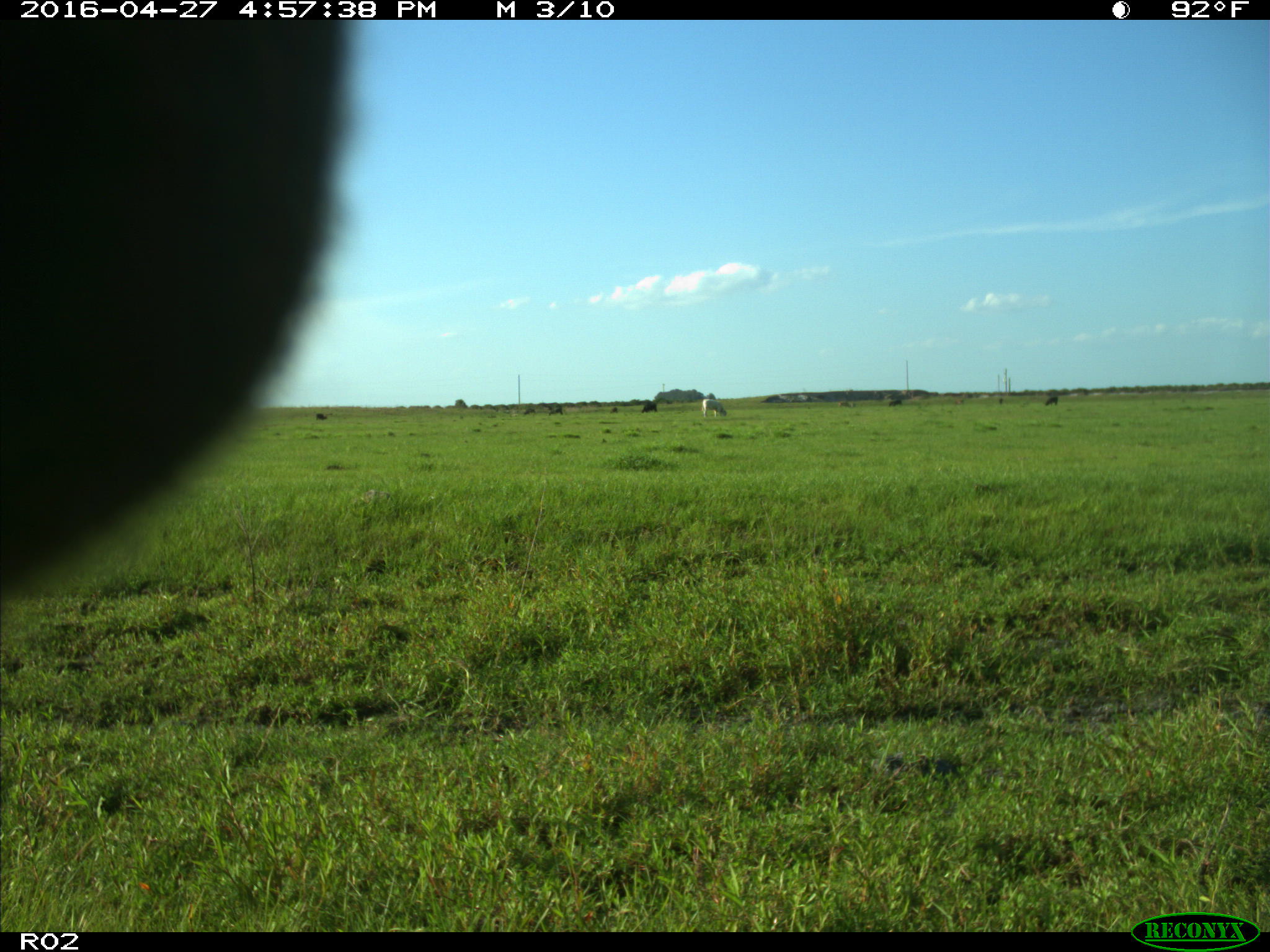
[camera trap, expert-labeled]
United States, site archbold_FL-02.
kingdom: Animalia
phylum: Chordata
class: Mammalia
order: Artiodactyla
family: Bovidae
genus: Bos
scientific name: Bos taurus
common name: domestic cow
Bos taurus (domestic cow).